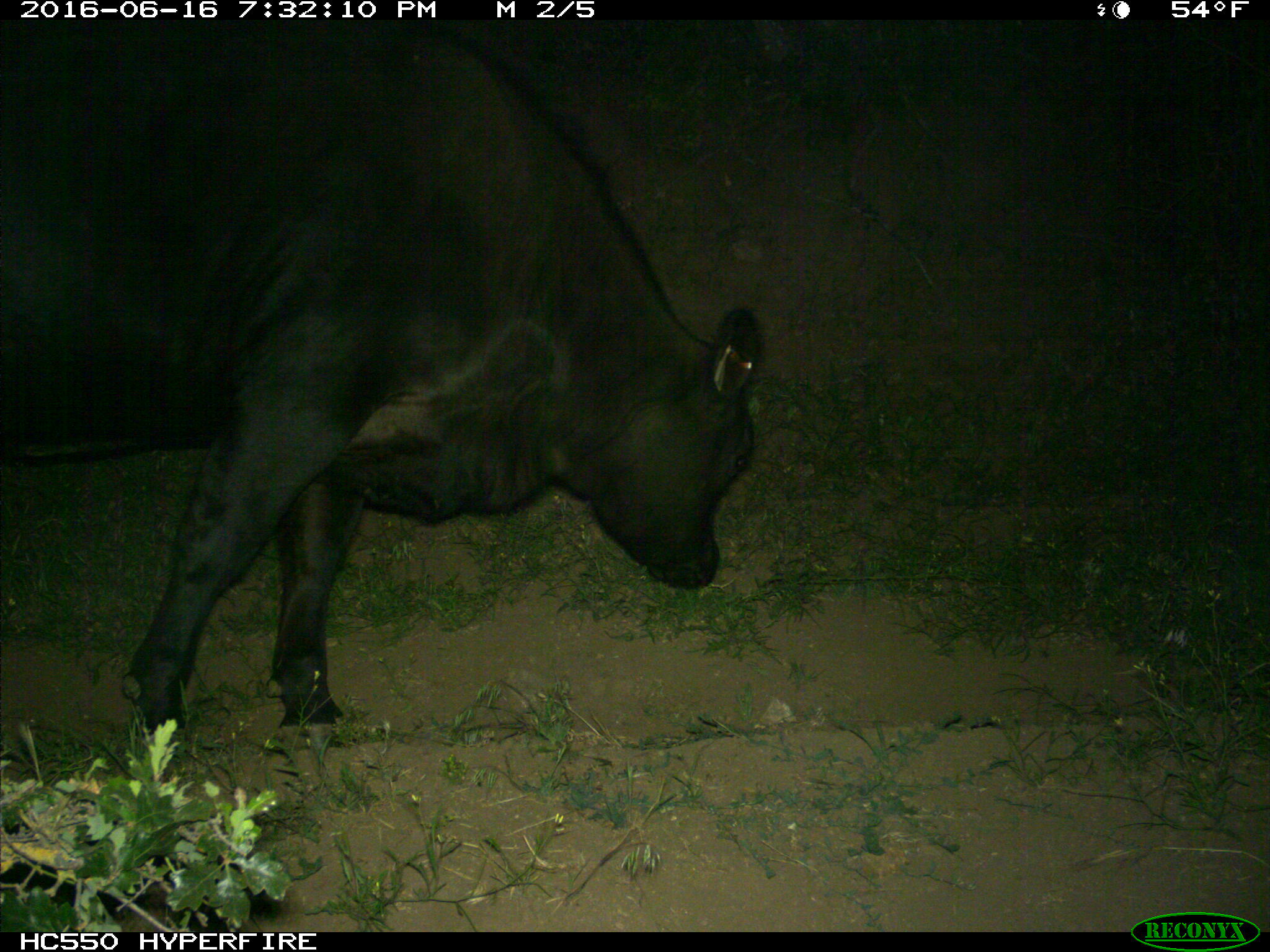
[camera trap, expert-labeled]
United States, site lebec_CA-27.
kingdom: Animalia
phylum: Chordata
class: Mammalia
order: Artiodactyla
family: Bovidae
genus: Bos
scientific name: Bos taurus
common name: domestic cow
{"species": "Bos taurus (domestic cow)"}